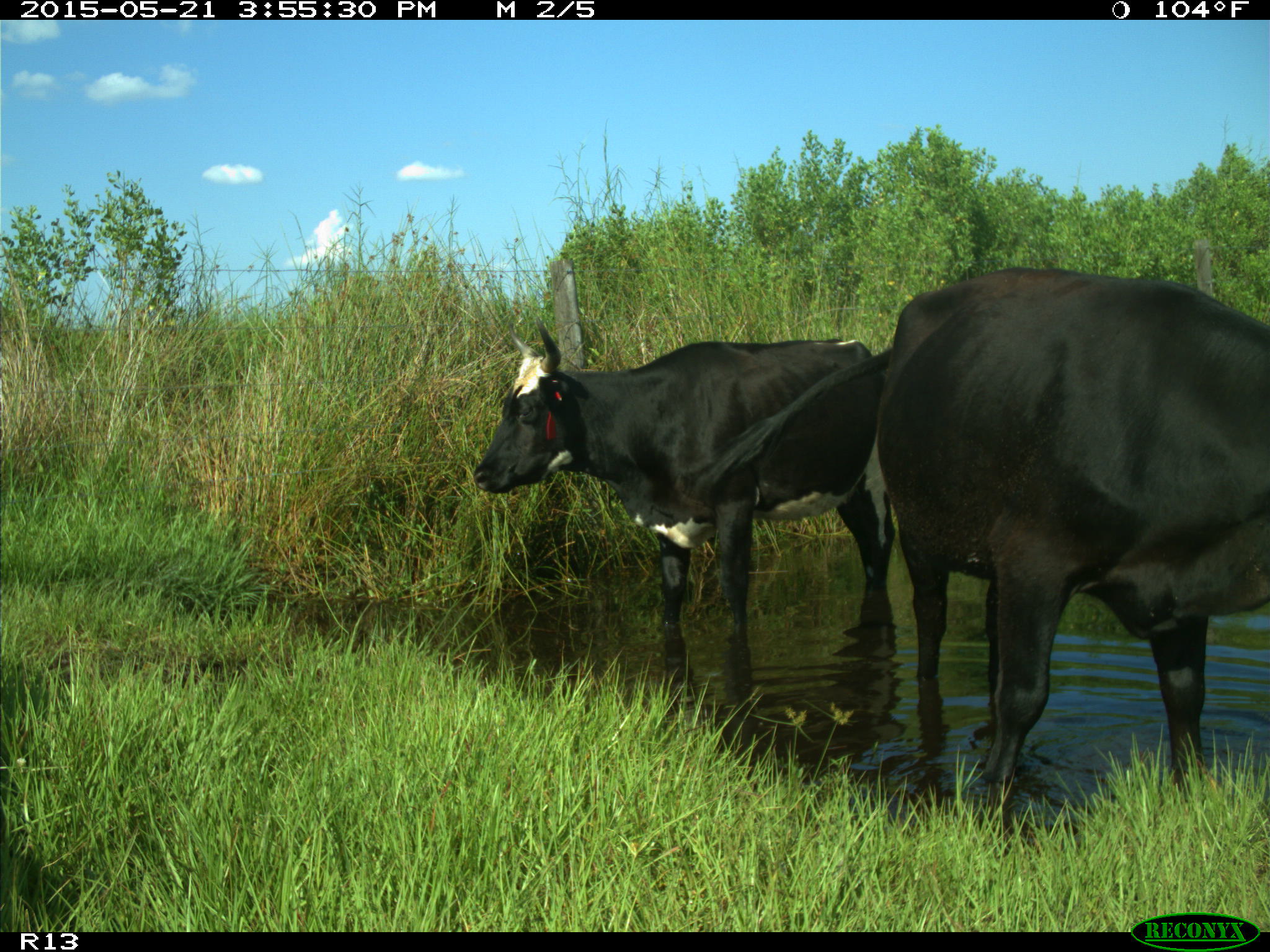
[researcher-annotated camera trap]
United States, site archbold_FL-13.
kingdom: Animalia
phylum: Chordata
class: Mammalia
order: Artiodactyla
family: Bovidae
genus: Bos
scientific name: Bos taurus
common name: domestic cow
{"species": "Bos taurus (domestic cow)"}